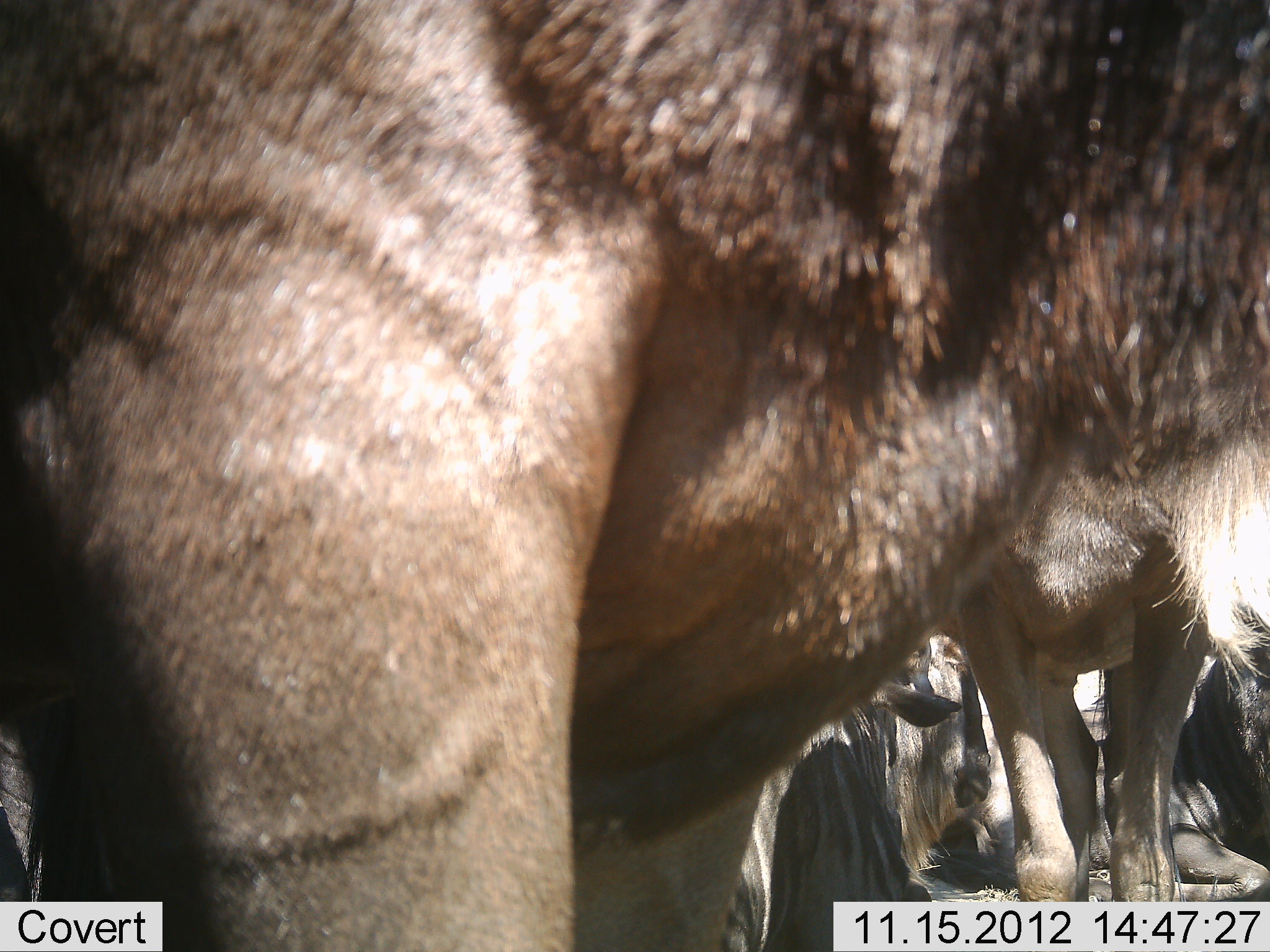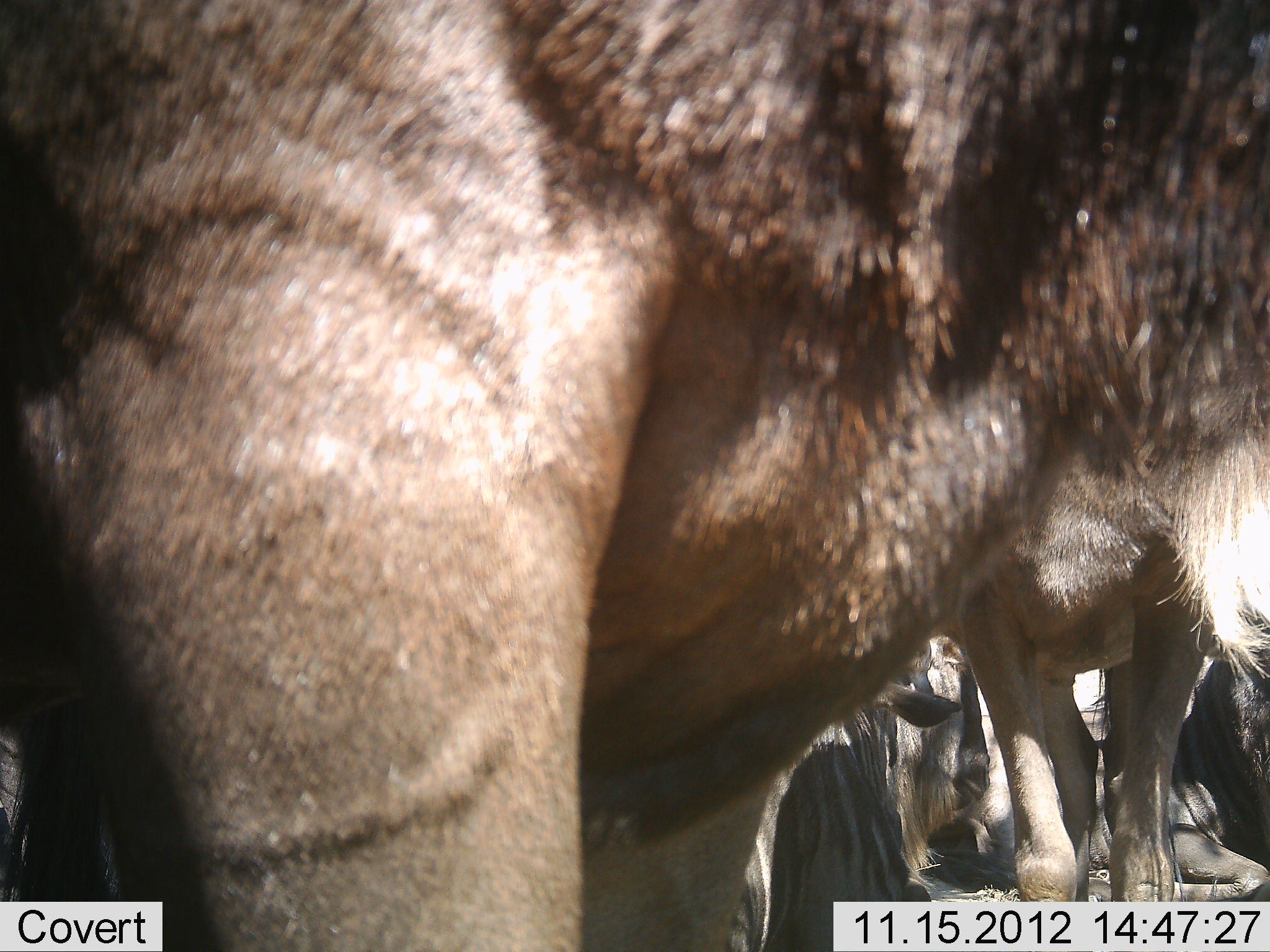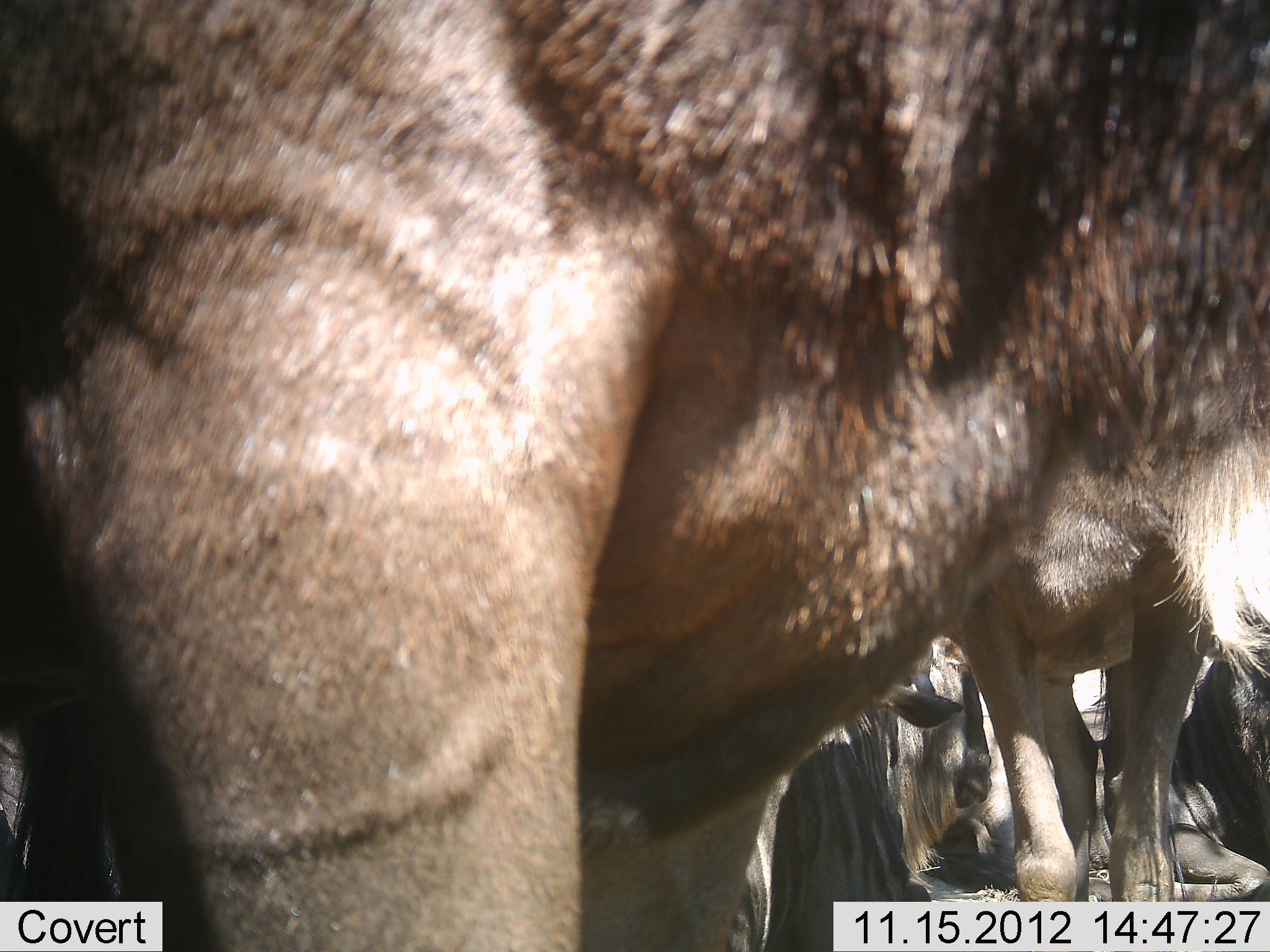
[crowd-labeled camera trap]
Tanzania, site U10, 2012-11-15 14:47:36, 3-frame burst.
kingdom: Animalia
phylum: Chordata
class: Mammalia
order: Artiodactyla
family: Bovidae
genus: Connochaetes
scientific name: Connochaetes taurinus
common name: blue wildebeest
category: wildebeest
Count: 5.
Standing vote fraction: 60%.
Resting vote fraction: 90%.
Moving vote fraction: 0%.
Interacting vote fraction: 0%.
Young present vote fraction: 0%.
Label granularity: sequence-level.